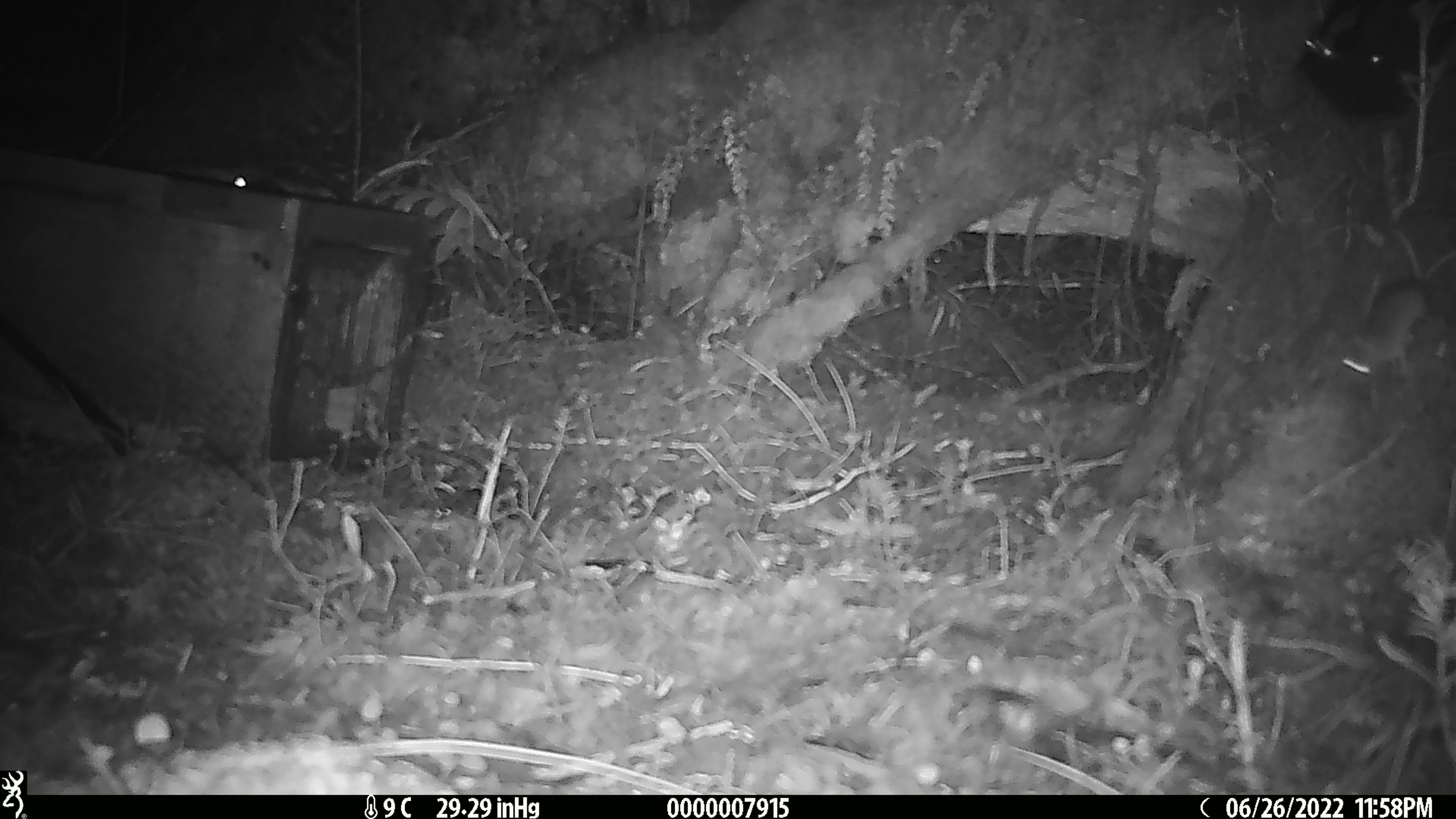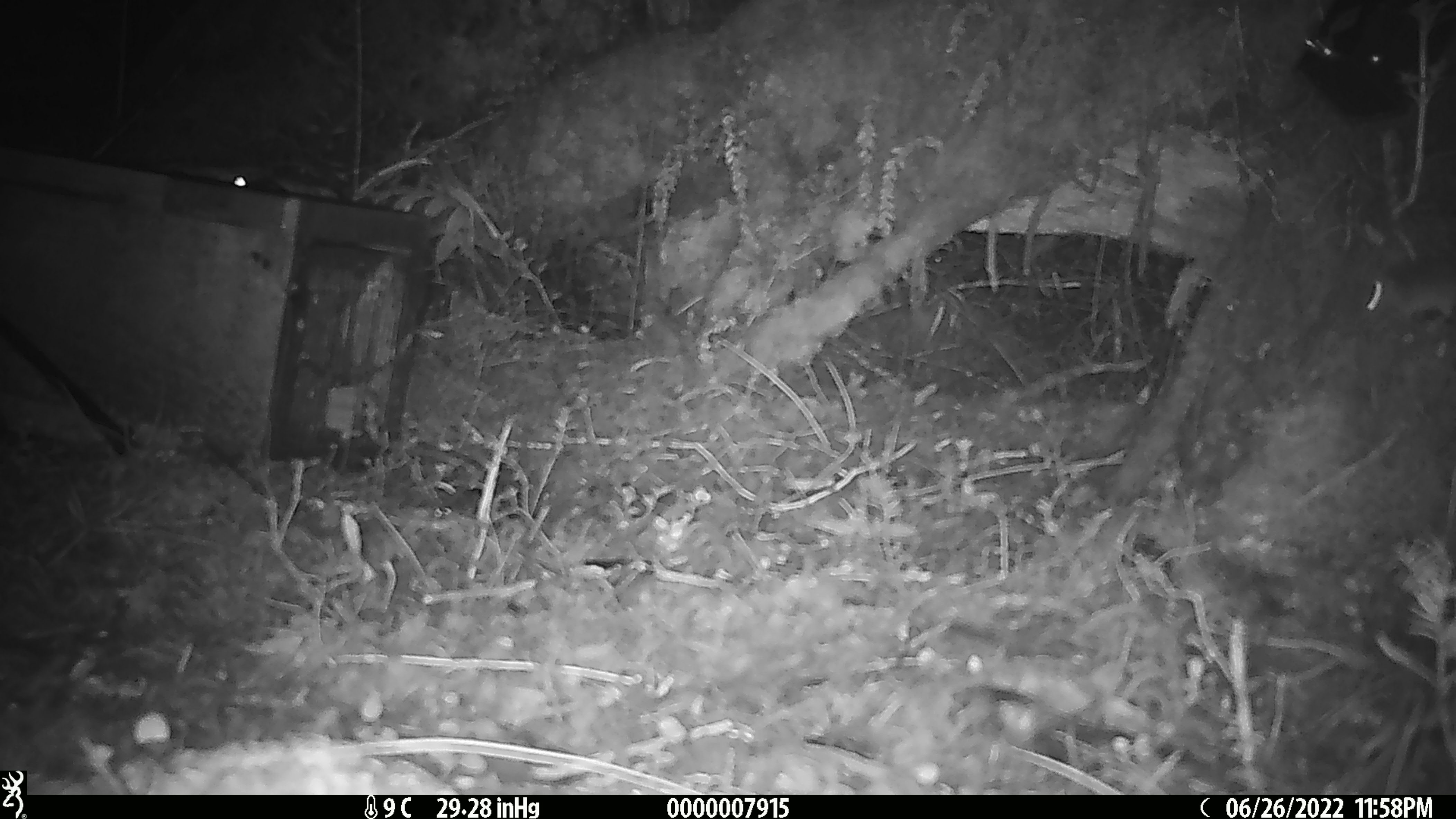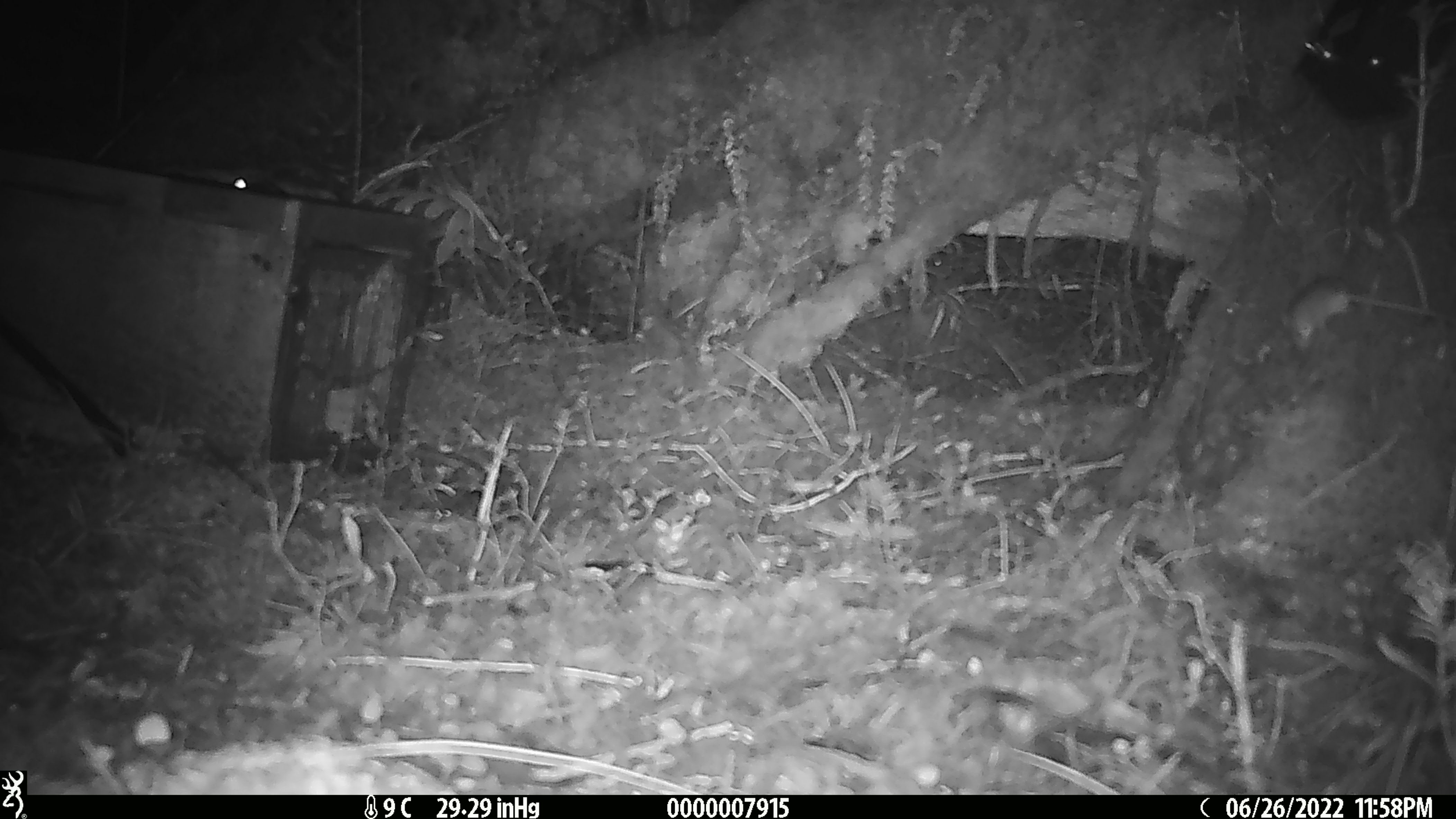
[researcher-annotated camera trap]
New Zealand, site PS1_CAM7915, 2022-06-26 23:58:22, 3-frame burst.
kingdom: Animalia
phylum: Chordata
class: Mammalia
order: Rodentia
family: Muridae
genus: Mus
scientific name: Mus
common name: mouse